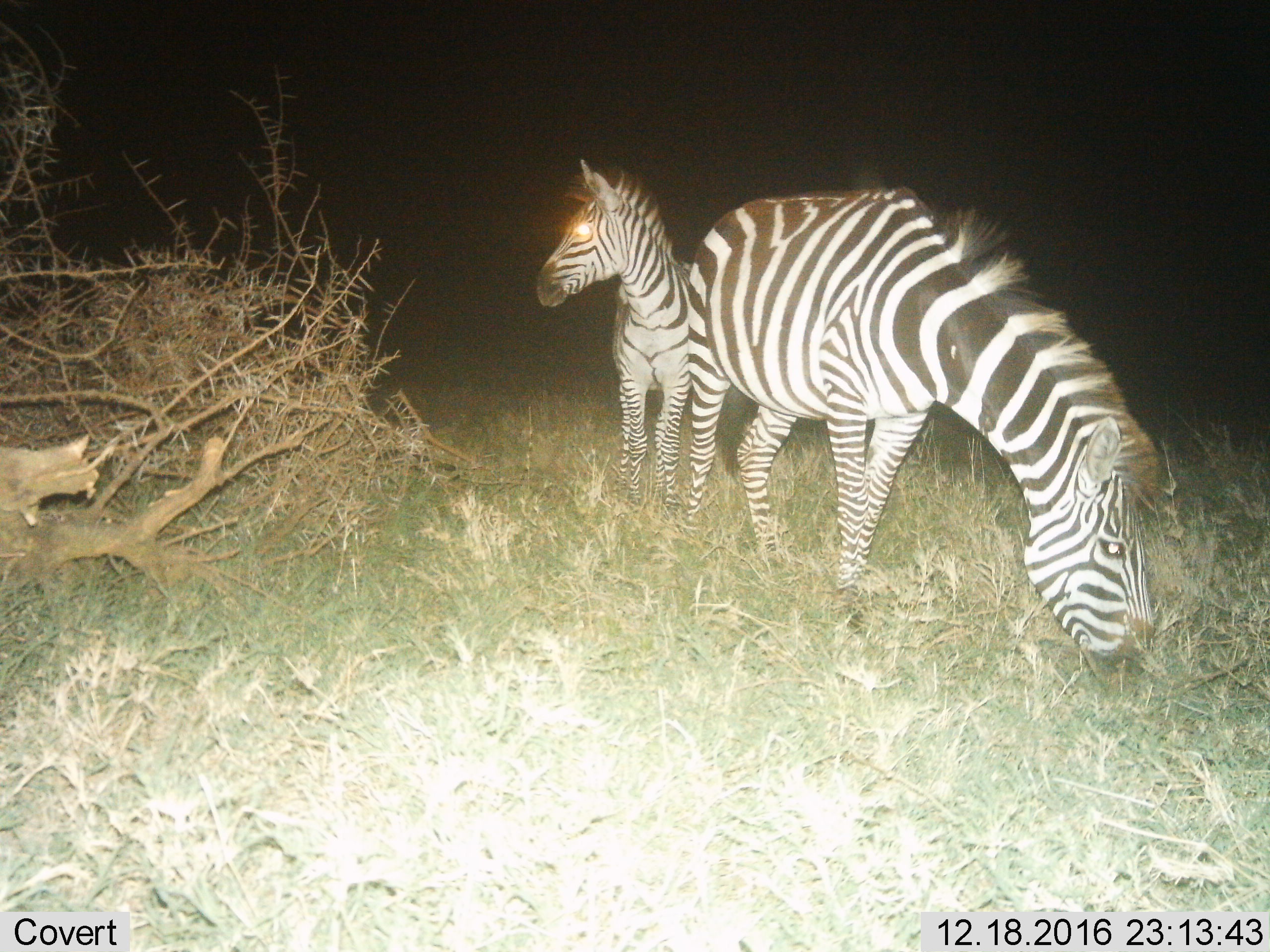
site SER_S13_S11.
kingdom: Animalia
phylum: Chordata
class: Mammalia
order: Perissodactyla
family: Equidae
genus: Equus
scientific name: Equus quagga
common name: plains zebra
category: zebraplains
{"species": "zebraplains (plains zebra) (Equus quagga)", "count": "2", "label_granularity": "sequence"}